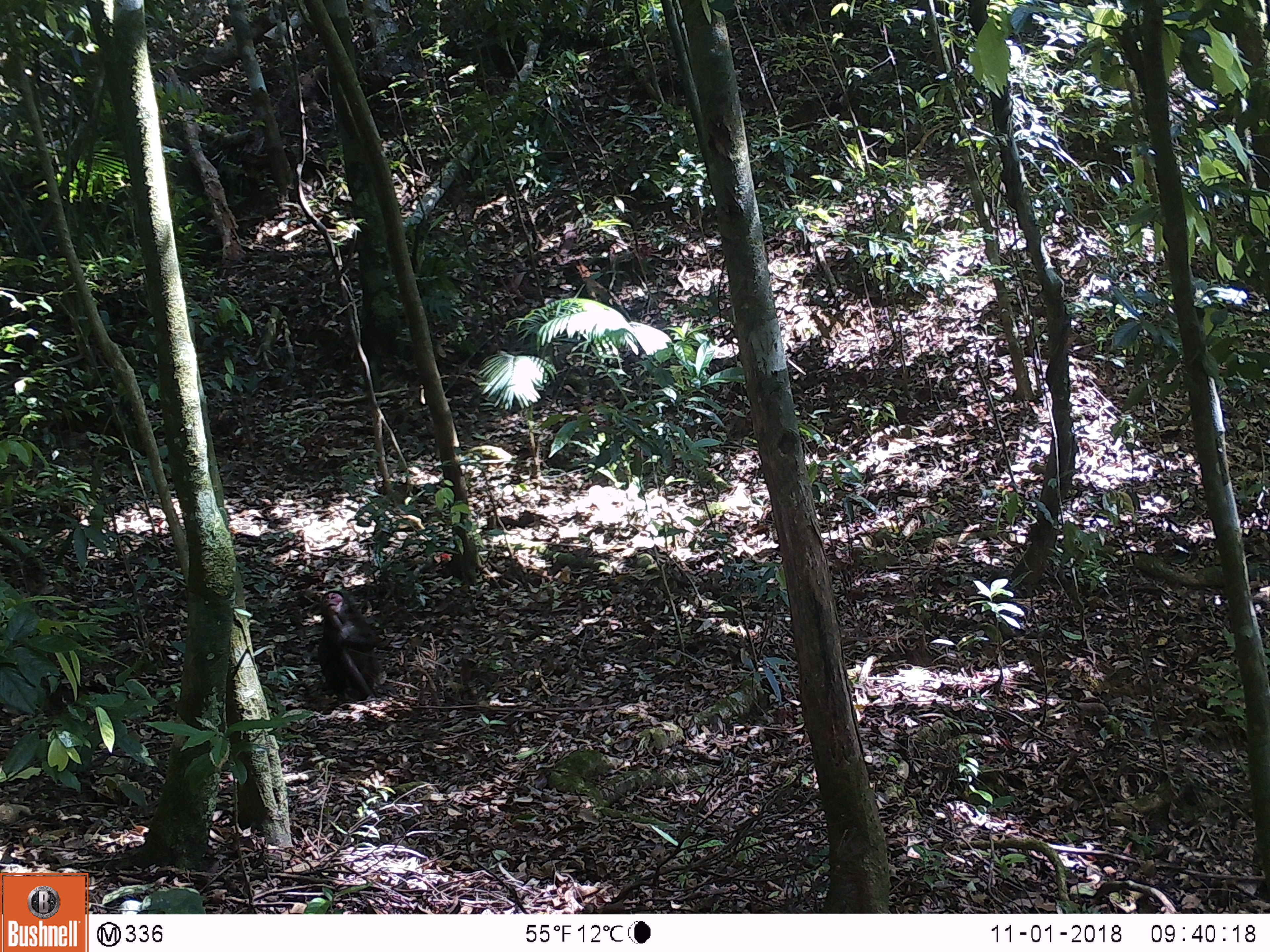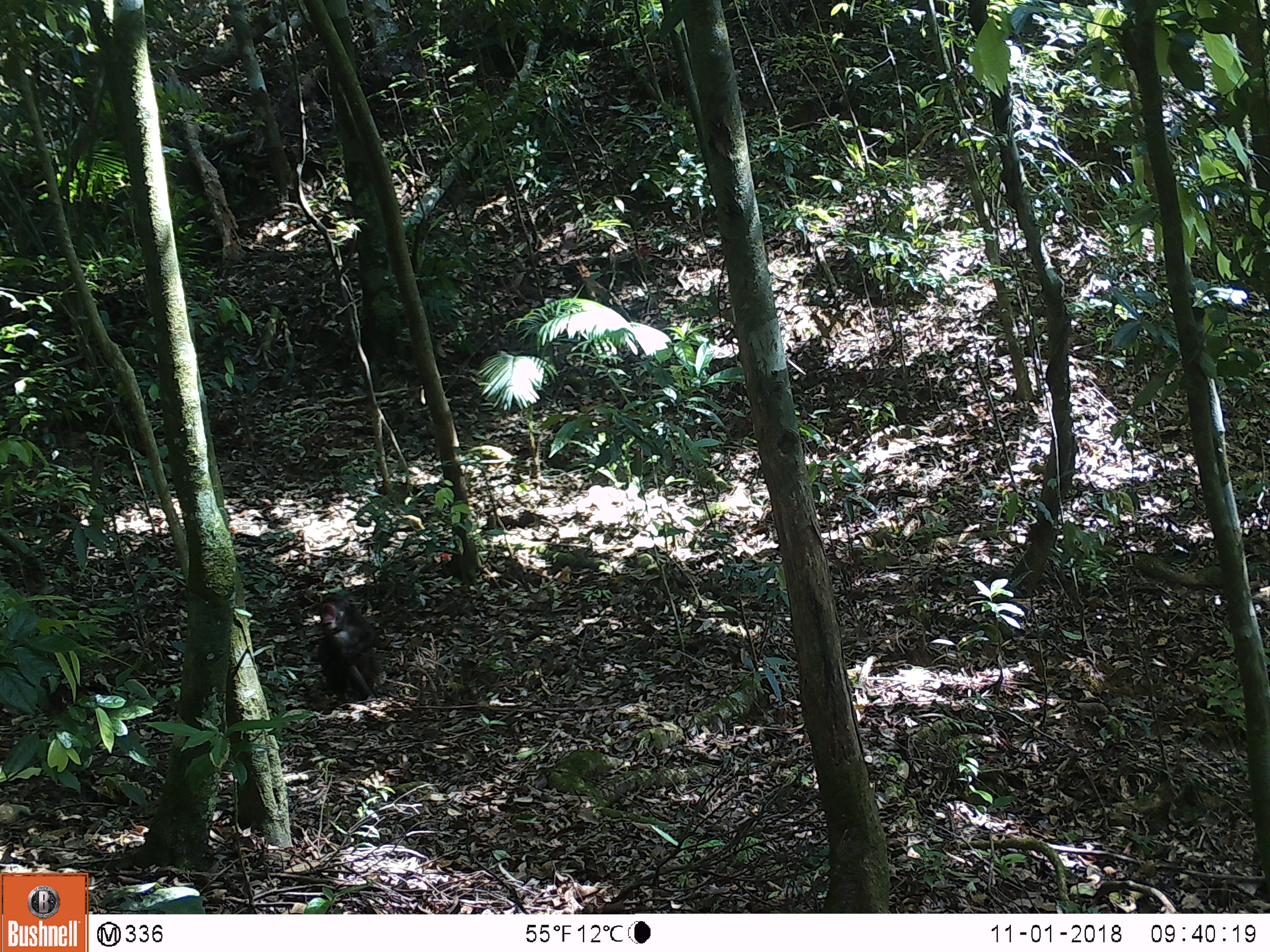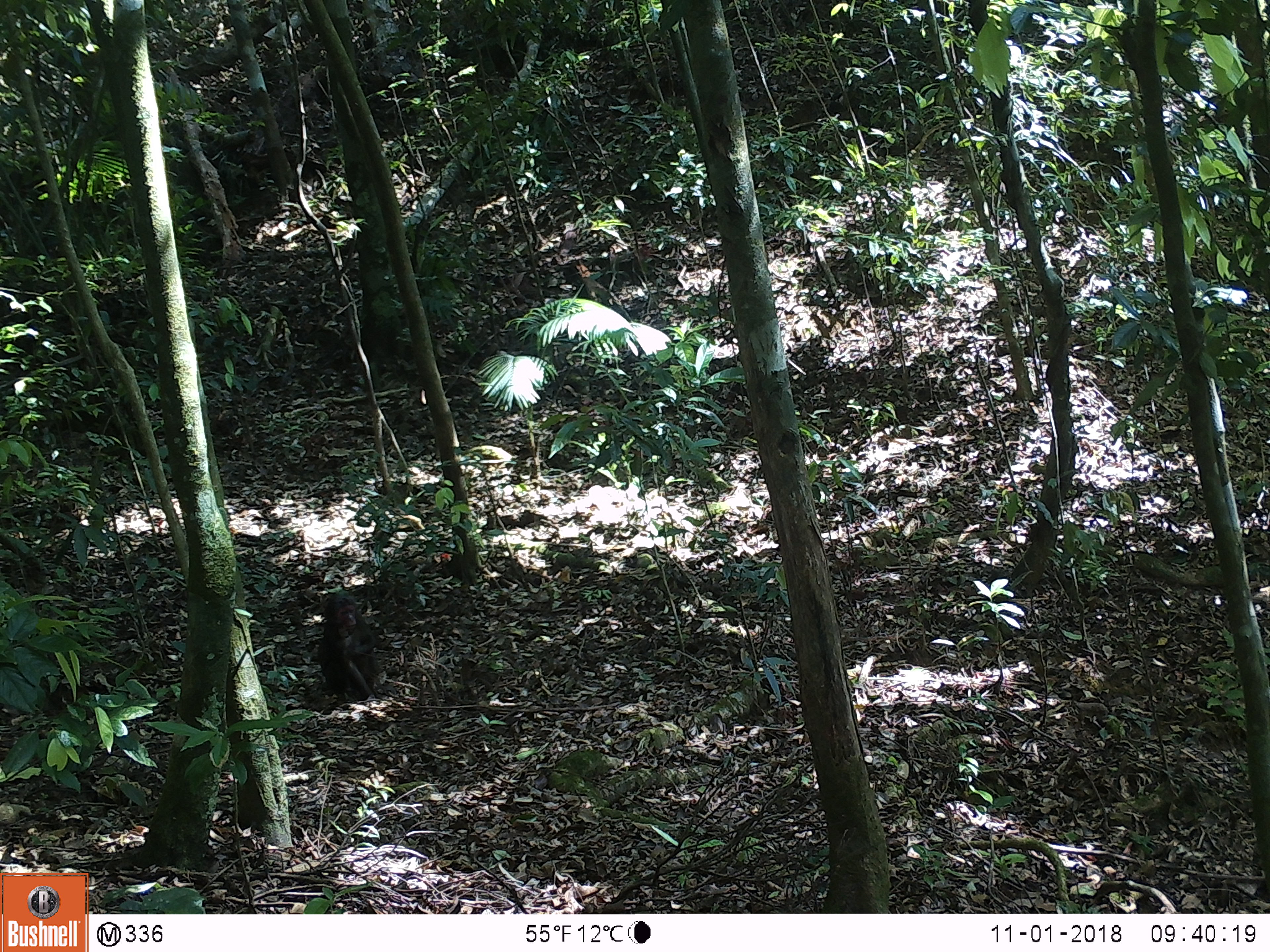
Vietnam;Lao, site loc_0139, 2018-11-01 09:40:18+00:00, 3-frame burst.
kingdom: Animalia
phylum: Chordata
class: Mammalia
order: Primates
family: Cercopithecidae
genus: Macaca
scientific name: Macaca arctoides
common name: stump-tailed macaque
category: stump tailed macaque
Stump tailed macaque (stump-tailed macaque) (Macaca arctoides). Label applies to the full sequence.